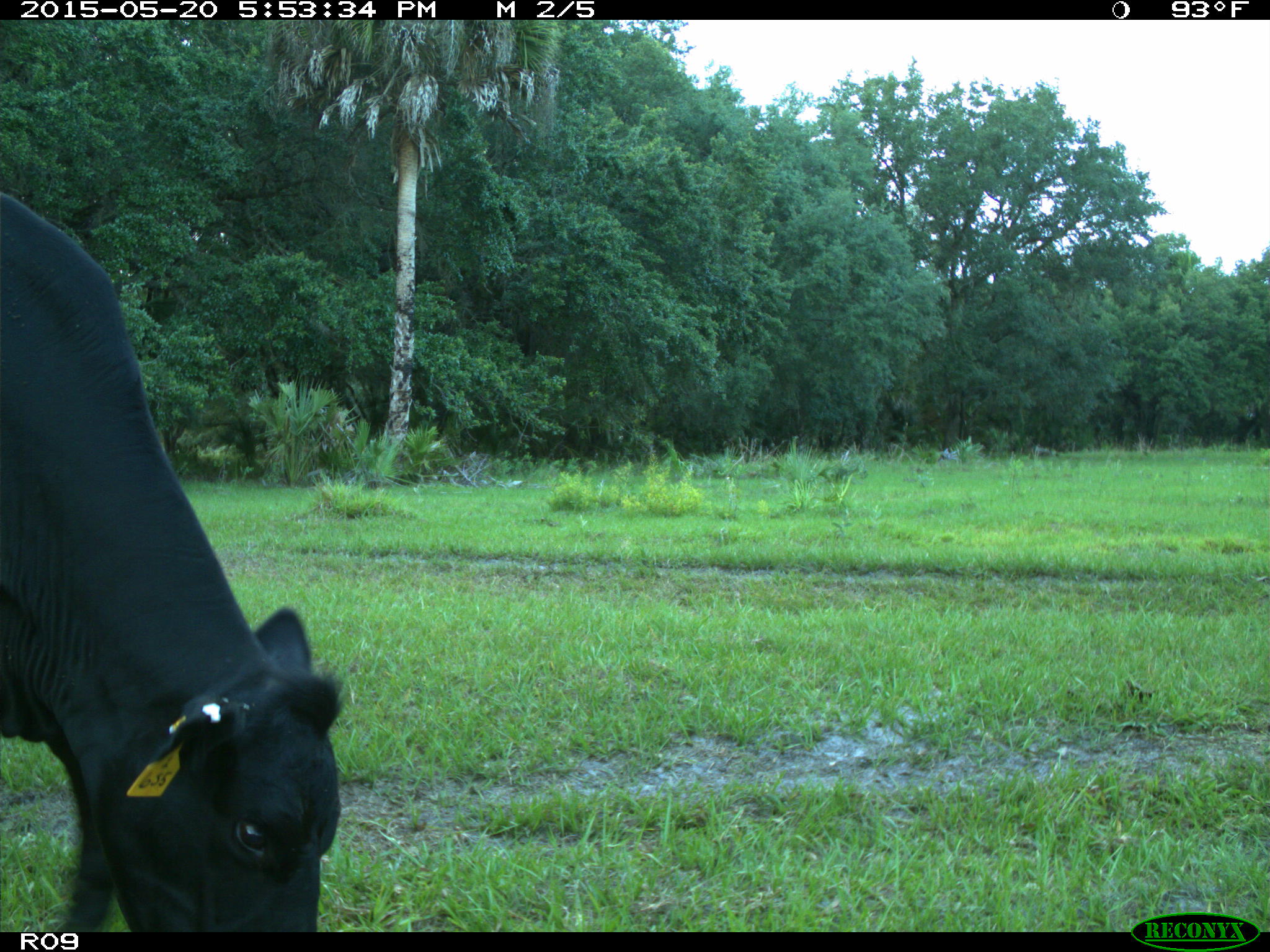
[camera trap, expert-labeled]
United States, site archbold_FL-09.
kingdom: Animalia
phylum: Chordata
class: Mammalia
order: Artiodactyla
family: Bovidae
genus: Bos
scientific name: Bos taurus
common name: domestic cow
Bos taurus (domestic cow).